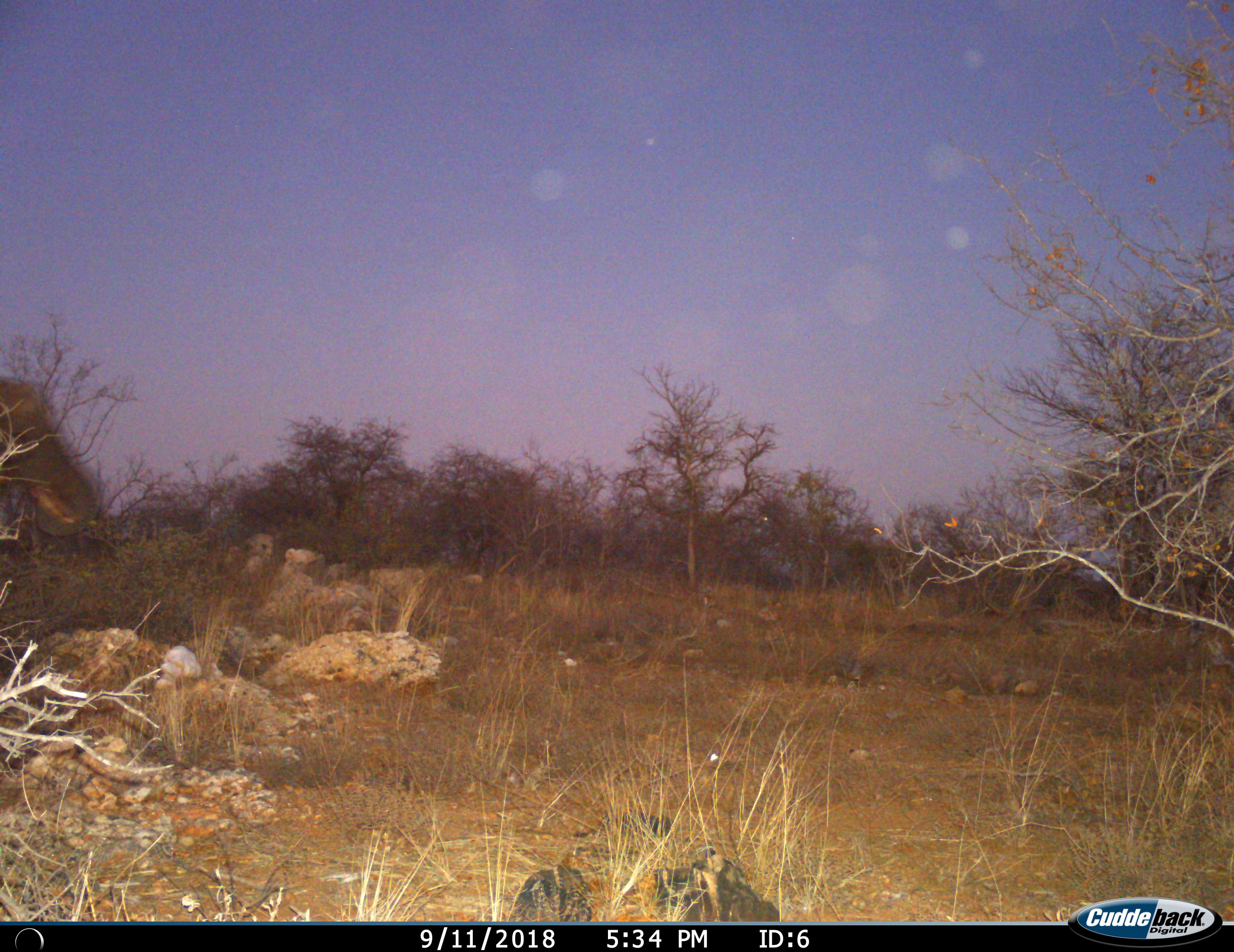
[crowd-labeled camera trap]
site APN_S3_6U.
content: unidentified animal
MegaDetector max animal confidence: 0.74